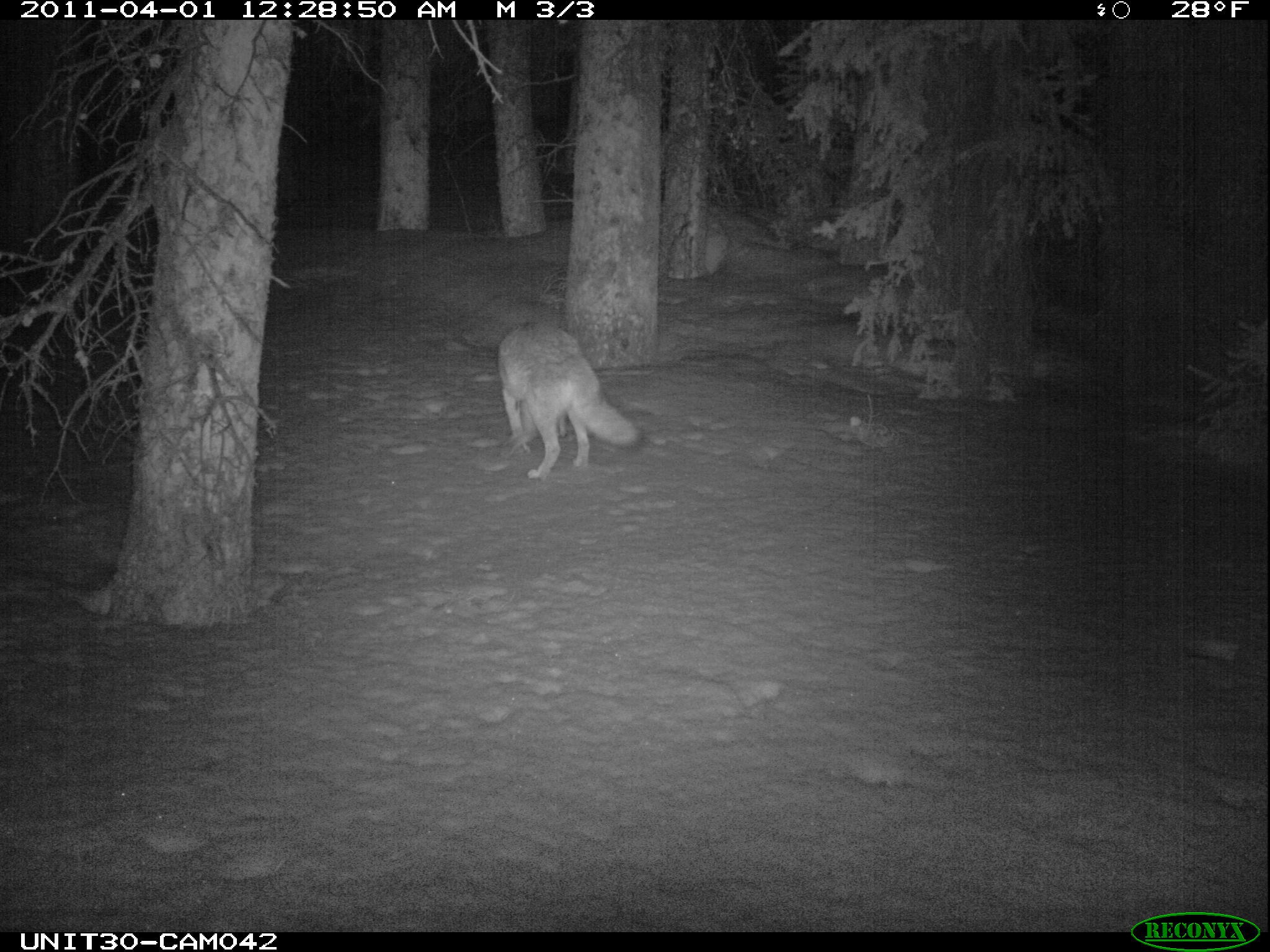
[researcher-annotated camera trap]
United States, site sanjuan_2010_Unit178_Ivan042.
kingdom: Animalia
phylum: Chordata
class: Mammalia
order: Carnivora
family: Canidae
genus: Canis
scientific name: Canis latrans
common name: coyote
Canis latrans (coyote).